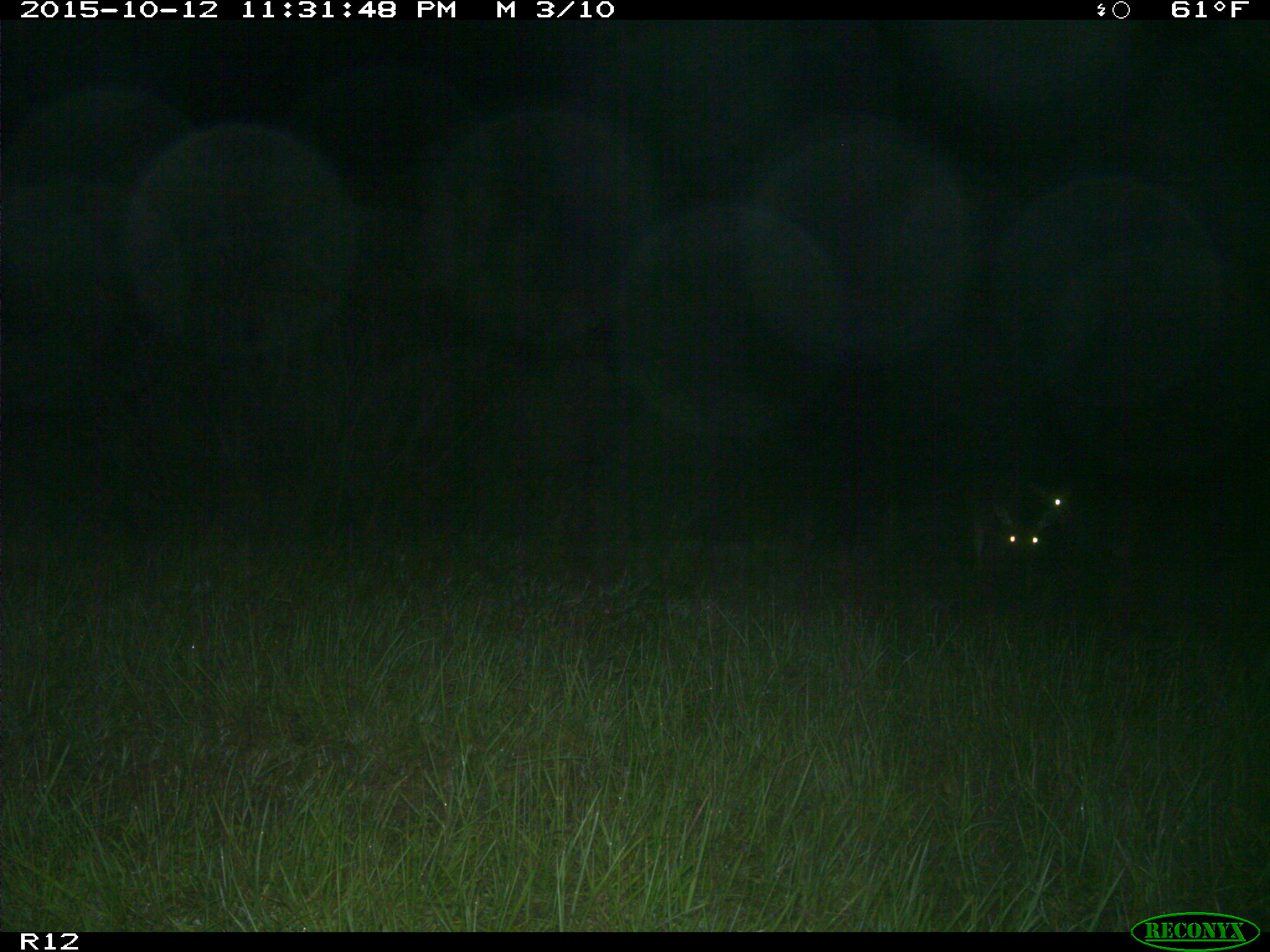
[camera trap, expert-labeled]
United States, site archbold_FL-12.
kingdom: Animalia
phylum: Chordata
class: Mammalia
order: Artiodactyla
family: Cervidae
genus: Odocoileus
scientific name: Odocoileus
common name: deer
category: unidentified deer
Unidentified deer (deer) (Odocoileus).